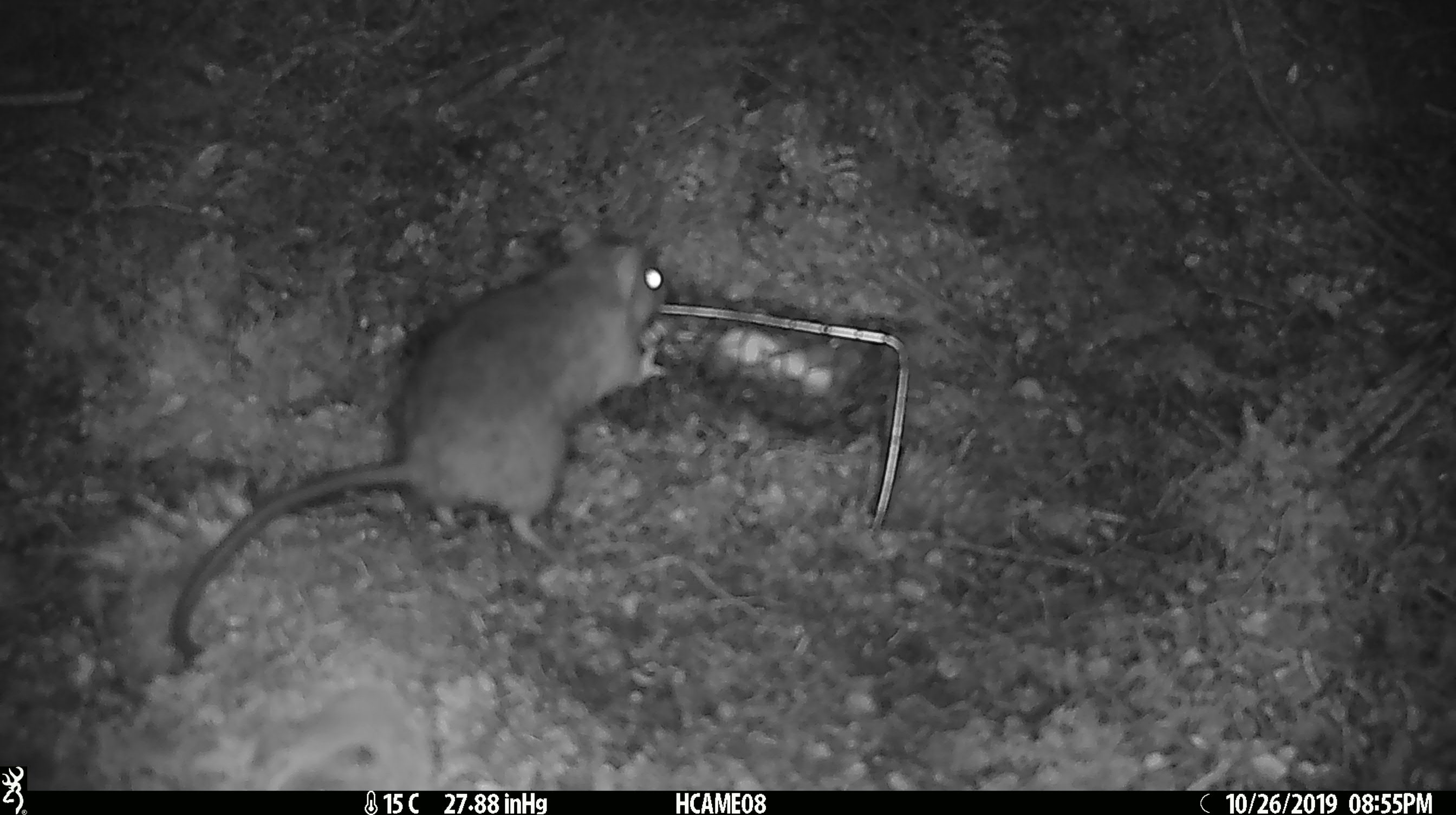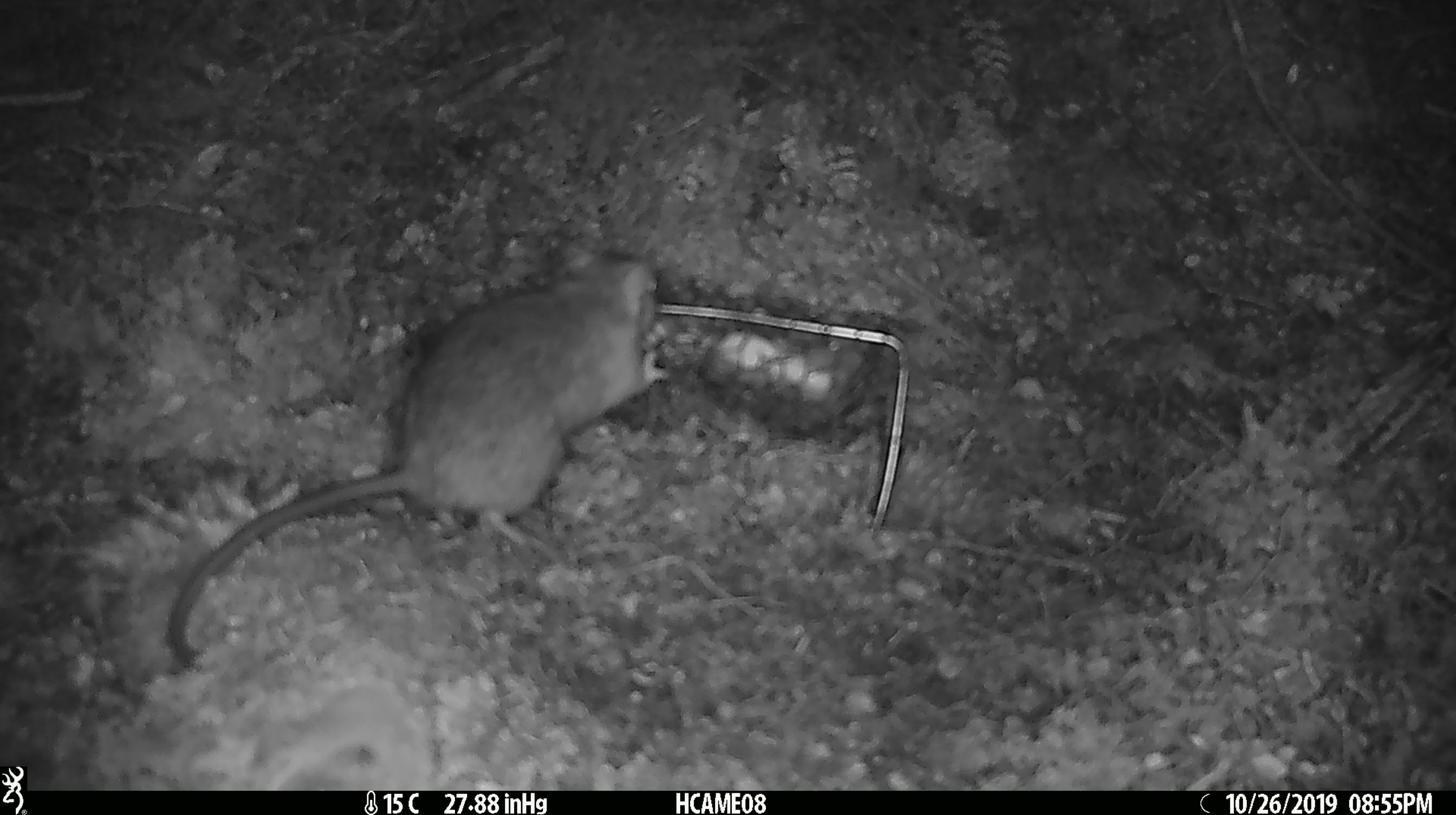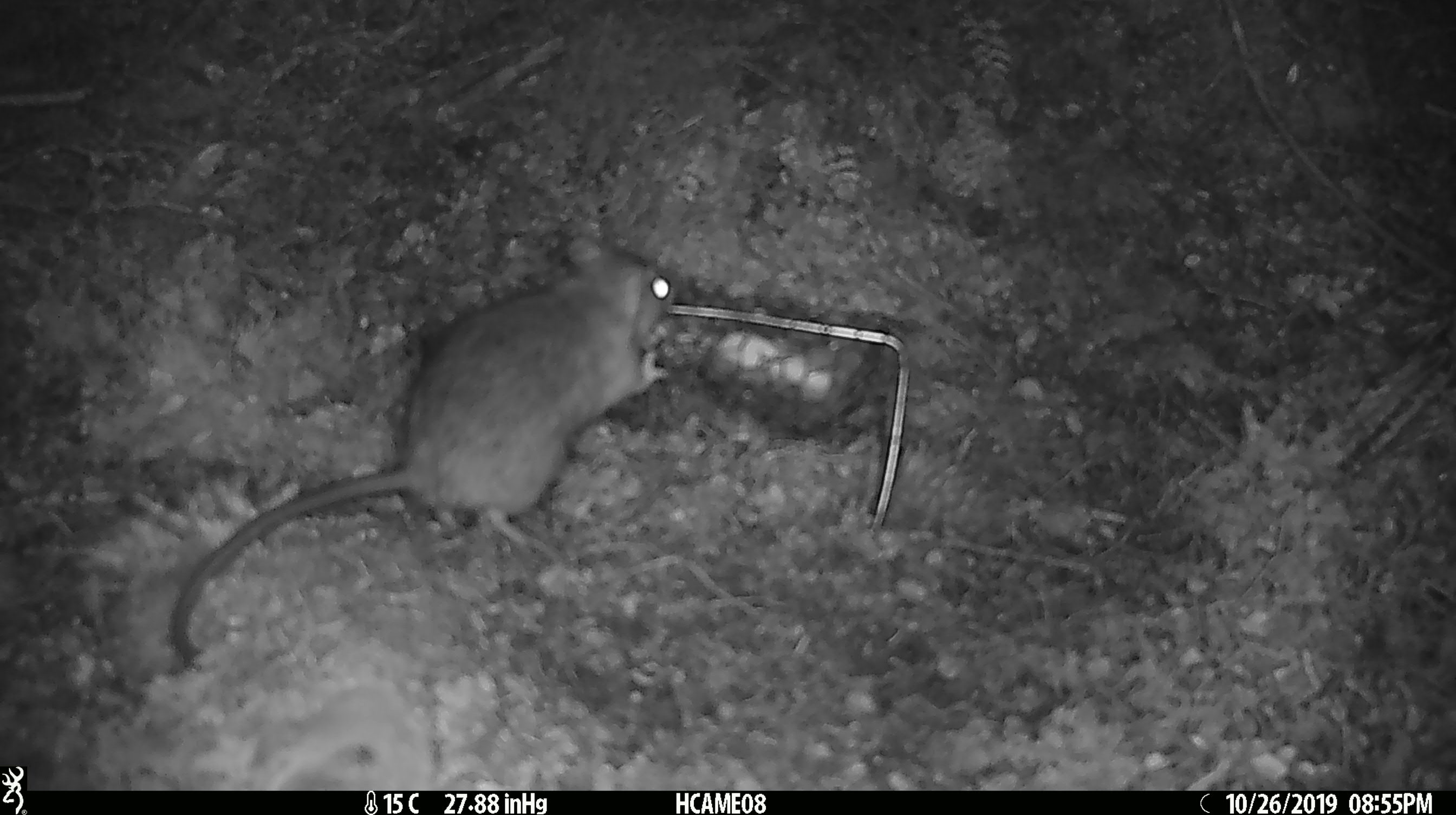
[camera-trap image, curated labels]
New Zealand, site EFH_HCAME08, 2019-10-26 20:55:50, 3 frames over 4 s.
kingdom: Animalia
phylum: Chordata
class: Mammalia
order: Rodentia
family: Muridae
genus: Rattus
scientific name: Rattus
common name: rat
Rat (Rattus).